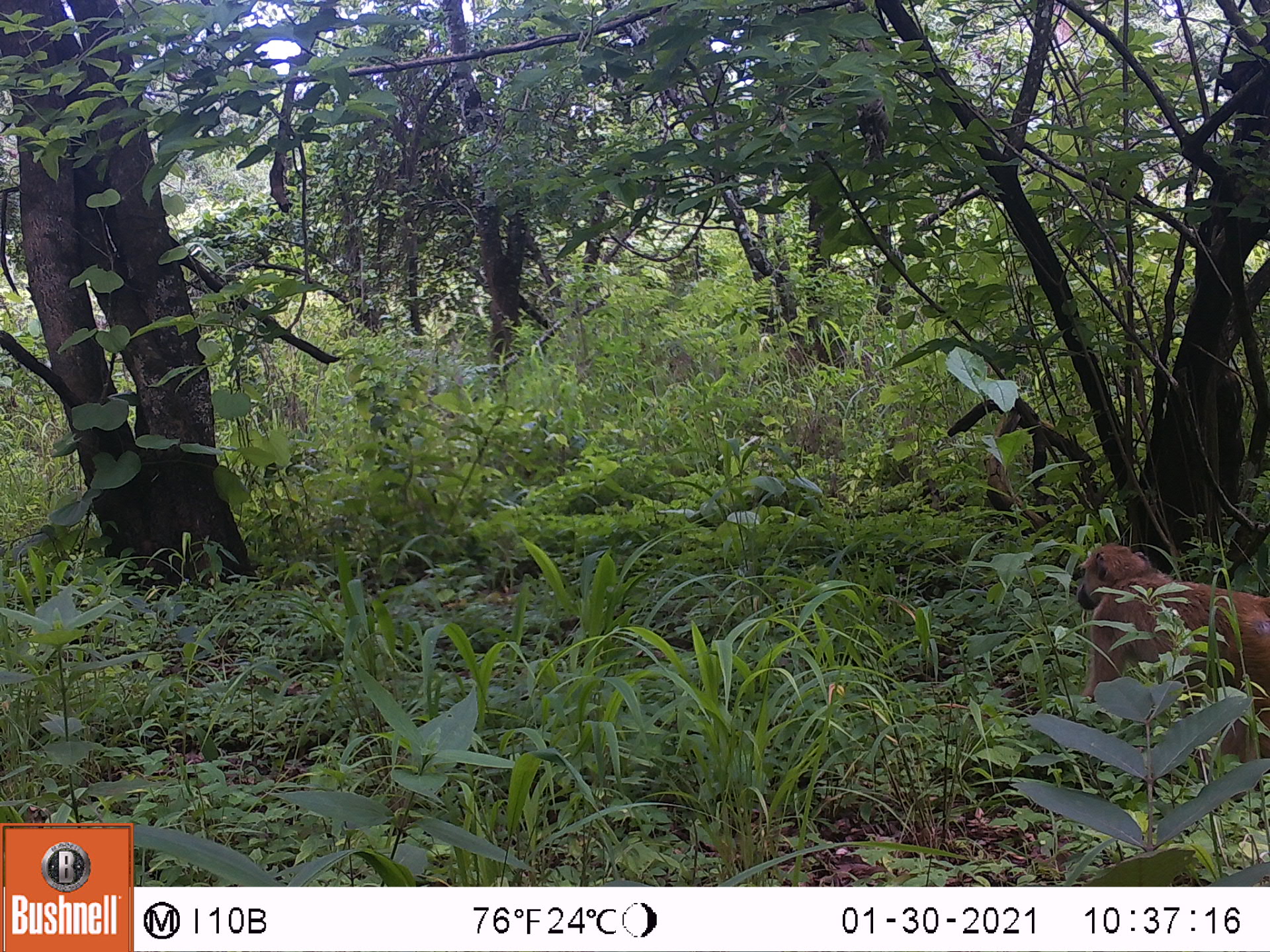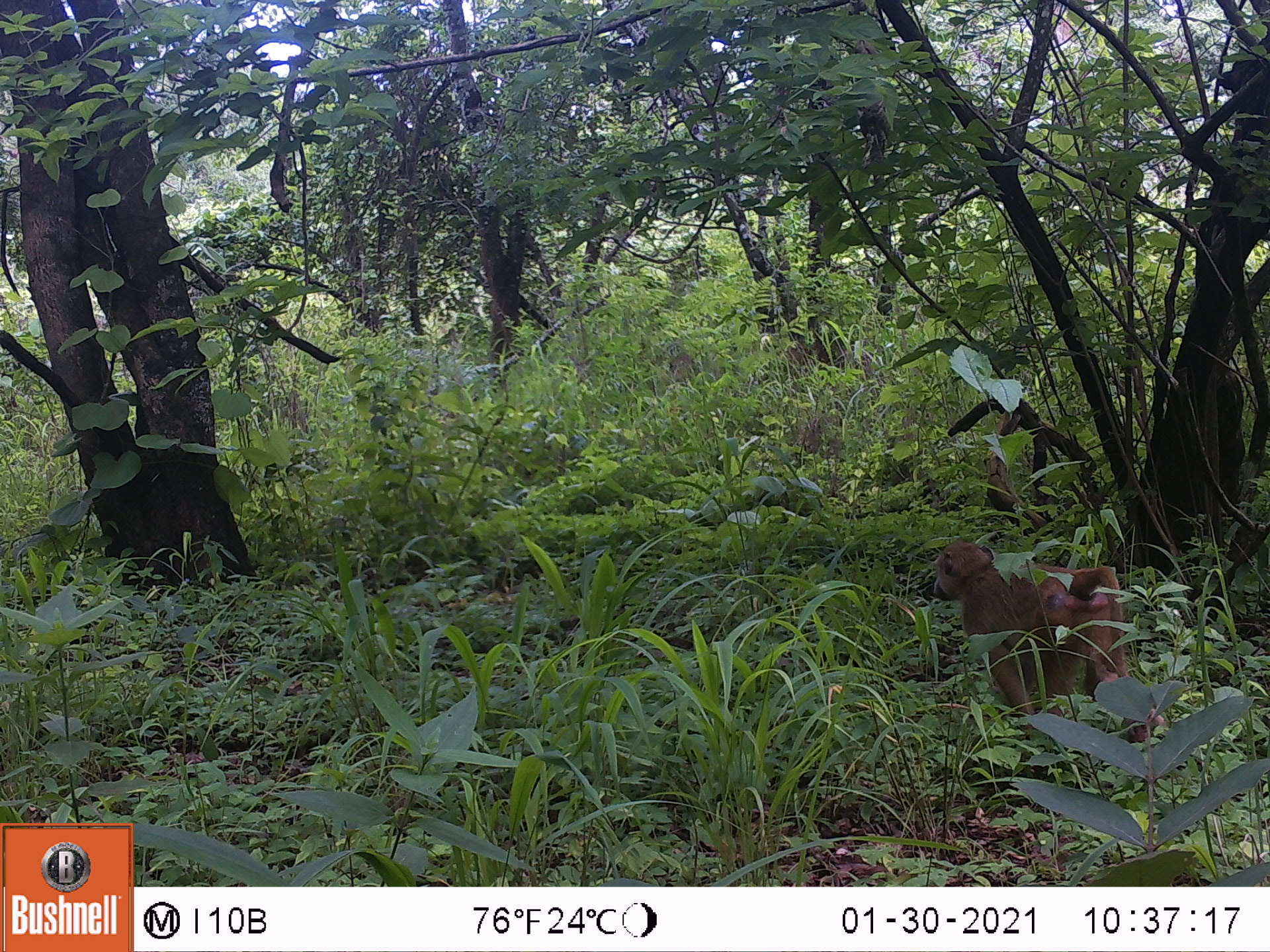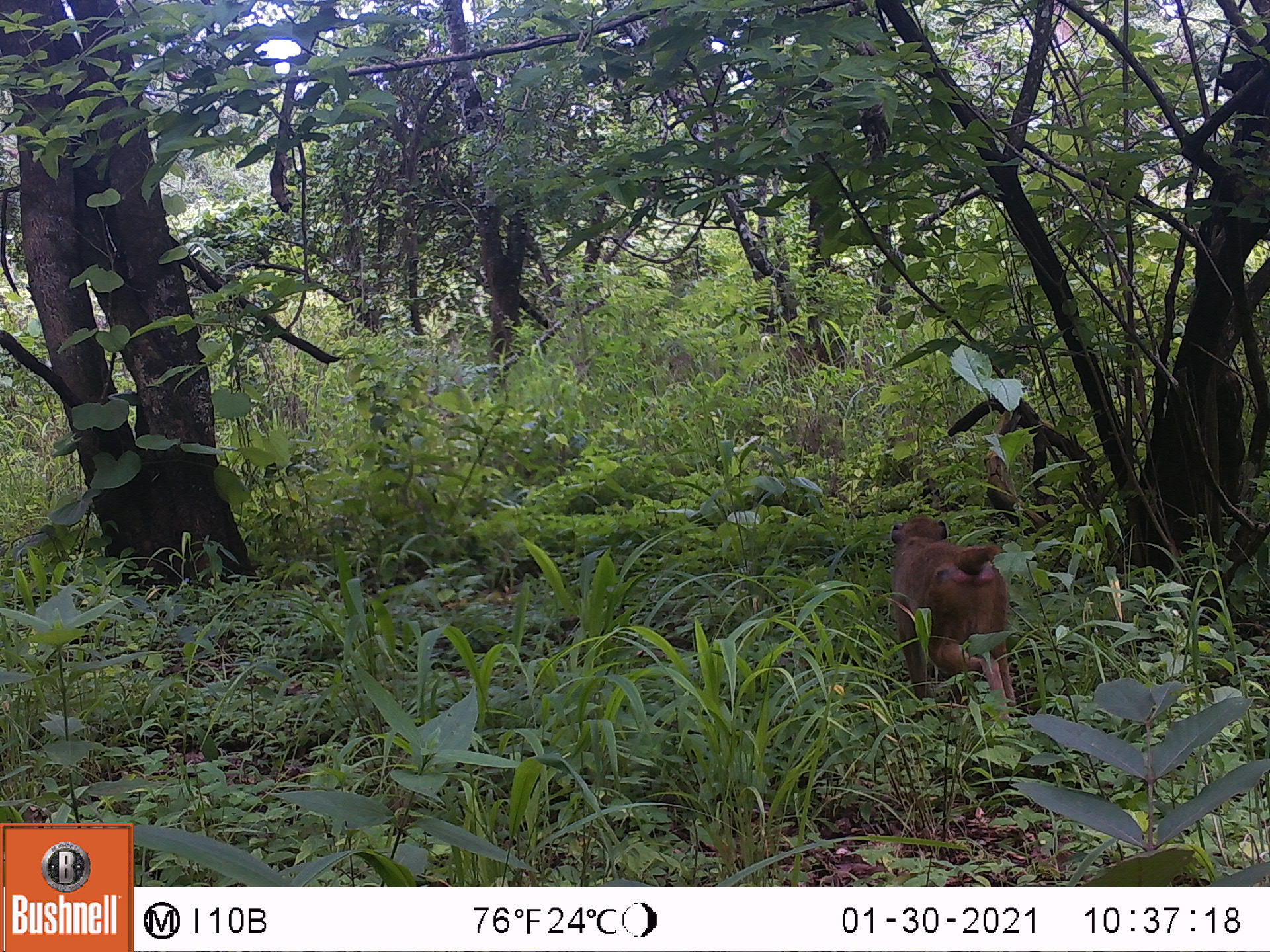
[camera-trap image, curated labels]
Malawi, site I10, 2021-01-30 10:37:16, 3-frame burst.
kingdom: Animalia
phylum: Chordata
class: Mammalia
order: Primates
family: Cercopithecidae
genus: Papio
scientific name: Papio cynocephalus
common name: yellow baboon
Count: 1.